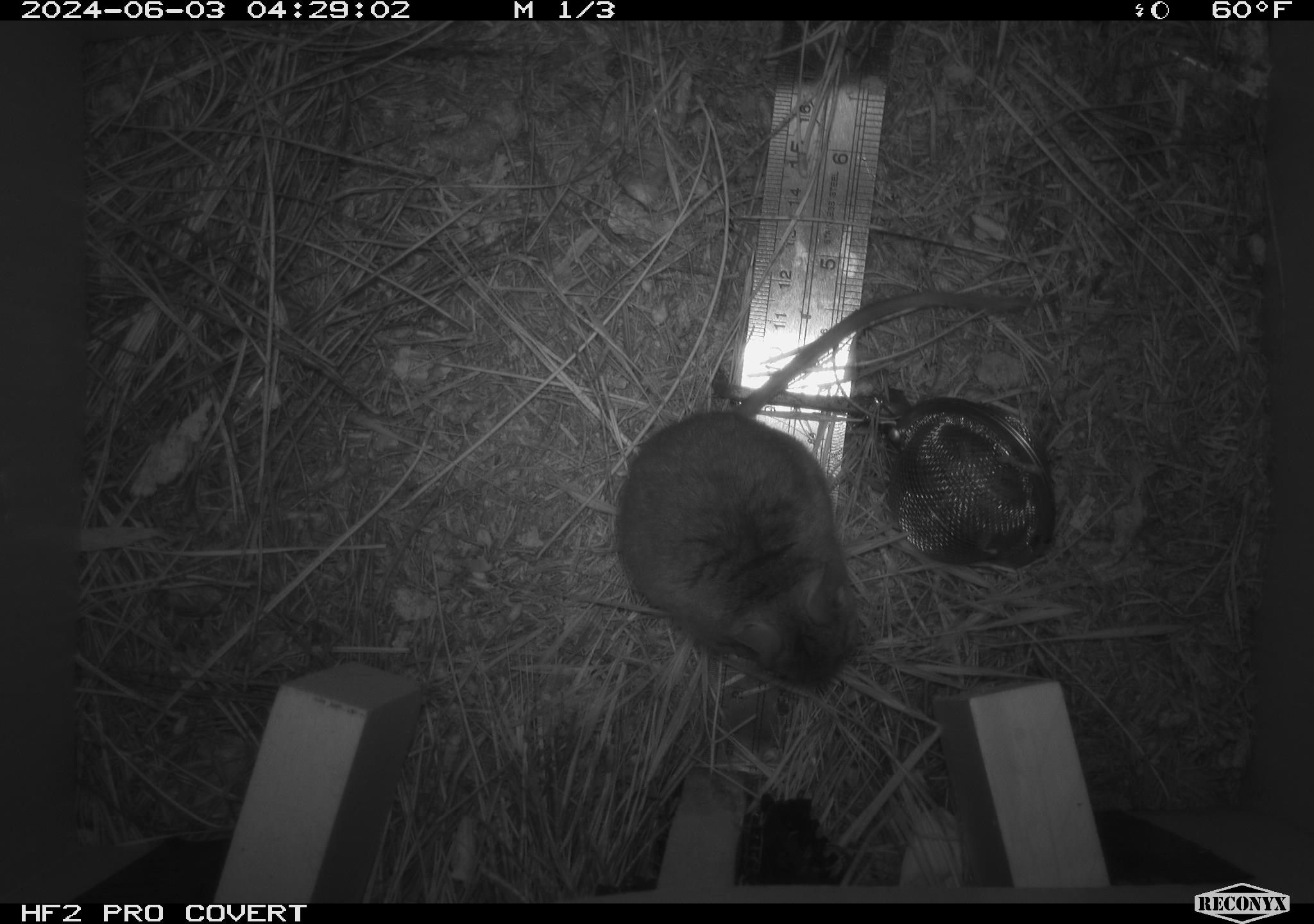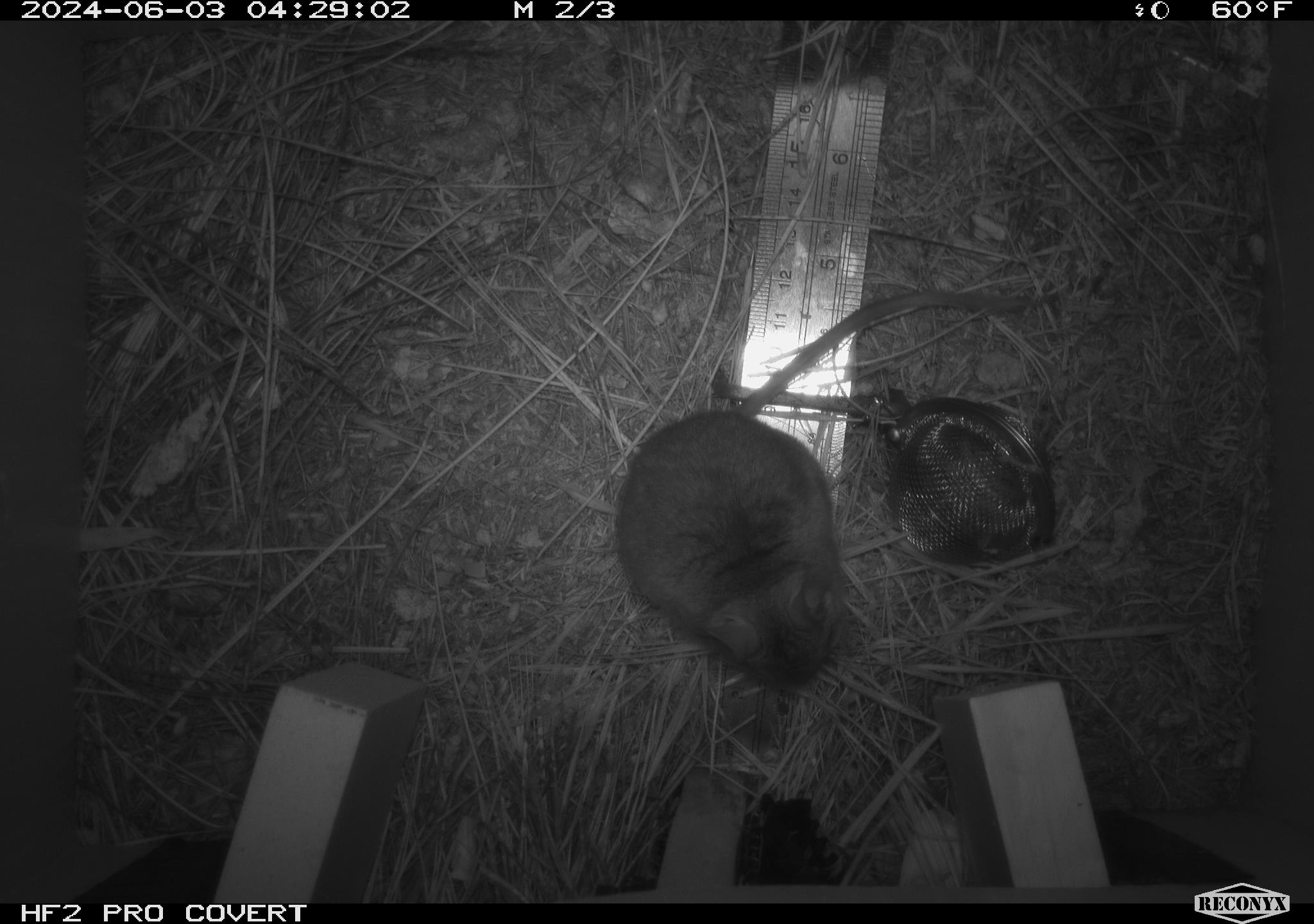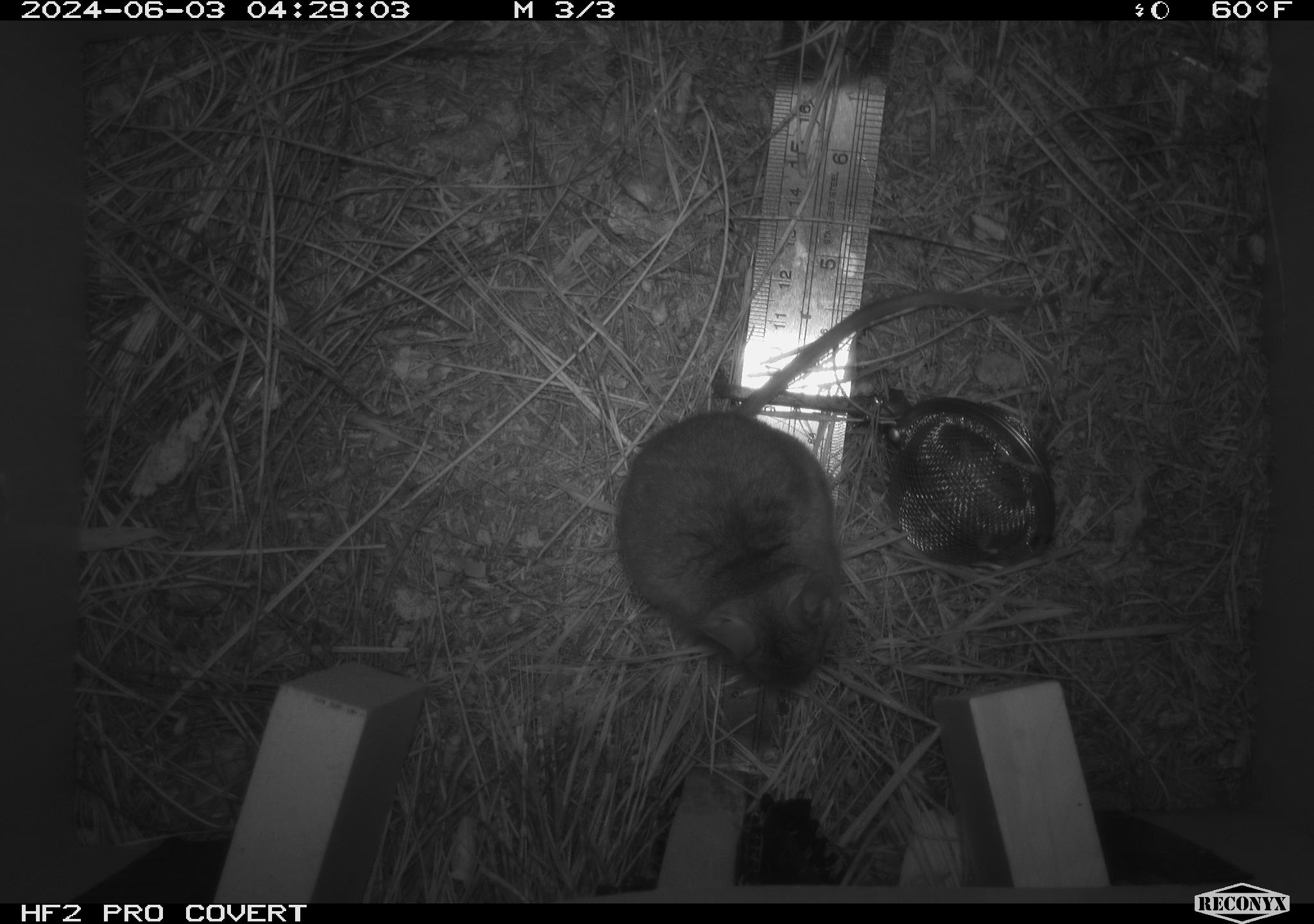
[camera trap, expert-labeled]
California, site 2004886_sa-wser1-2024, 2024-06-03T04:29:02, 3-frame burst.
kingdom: Animalia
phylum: Chordata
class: Mammalia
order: Rodentia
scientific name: Rodentia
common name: mouse species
Mouse species (Rodentia).